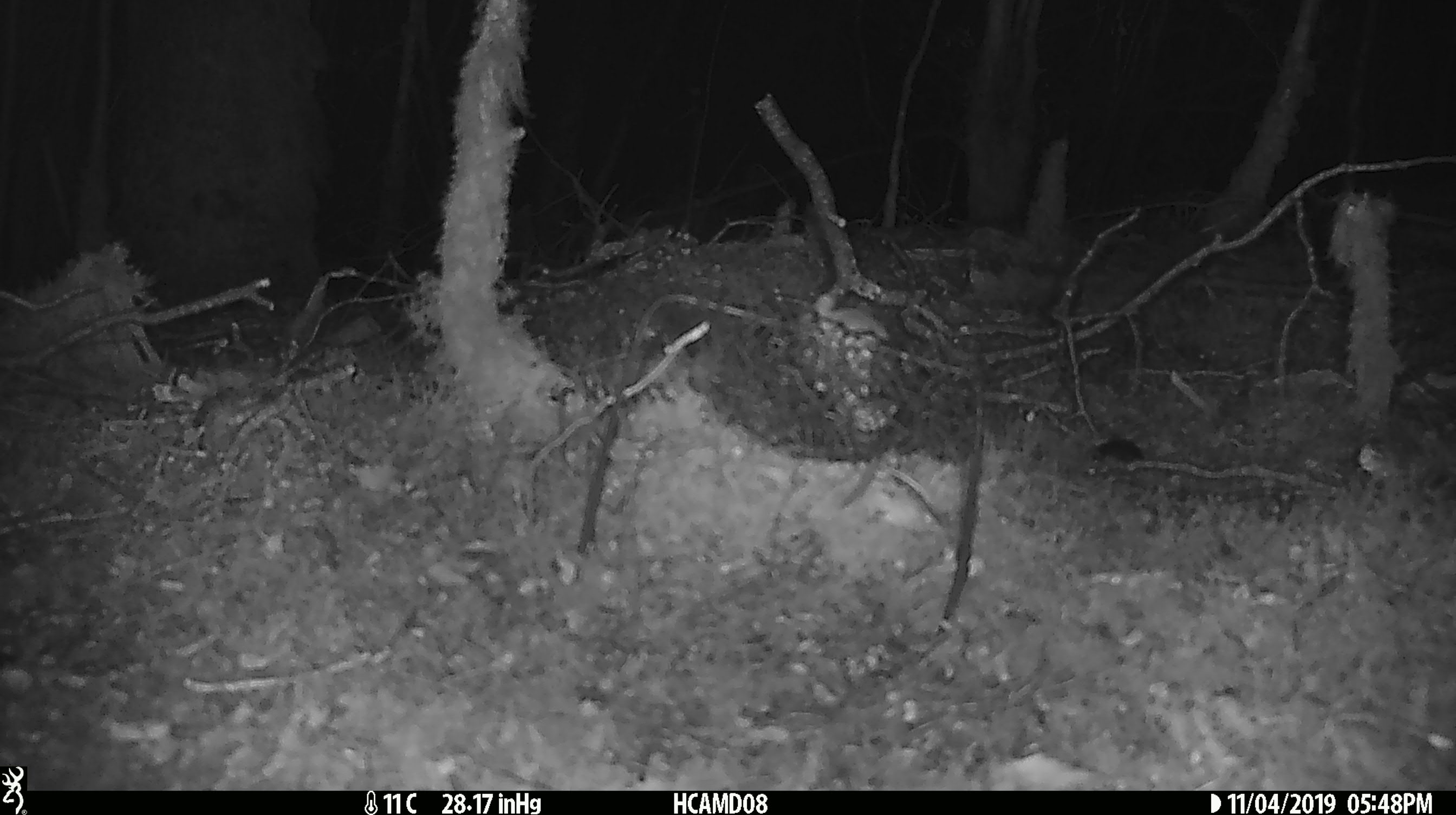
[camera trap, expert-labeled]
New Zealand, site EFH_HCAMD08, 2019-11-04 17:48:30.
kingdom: Animalia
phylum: Chordata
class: Mammalia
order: Rodentia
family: Muridae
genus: Mus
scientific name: Mus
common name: mouse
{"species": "mouse (Mus)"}